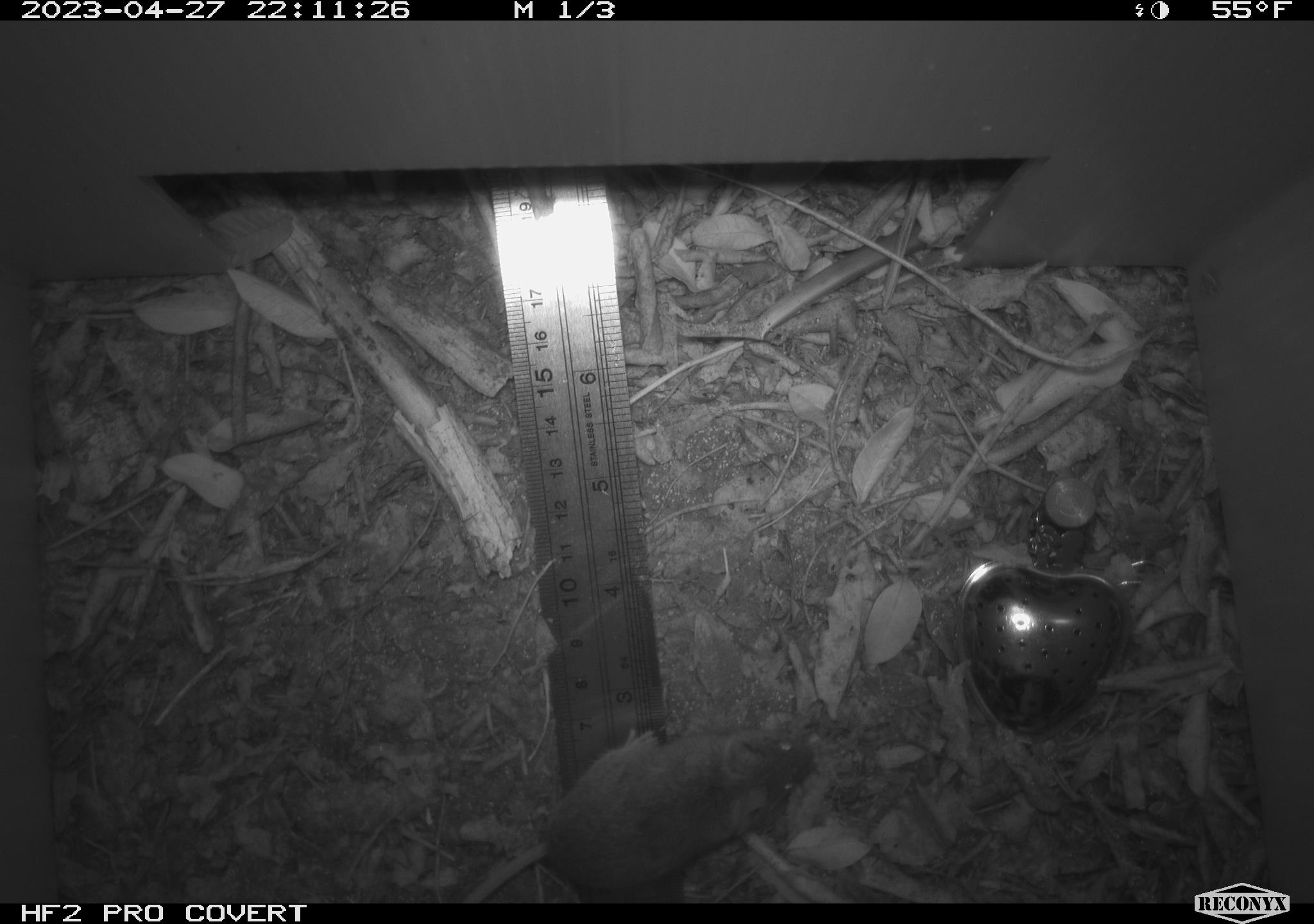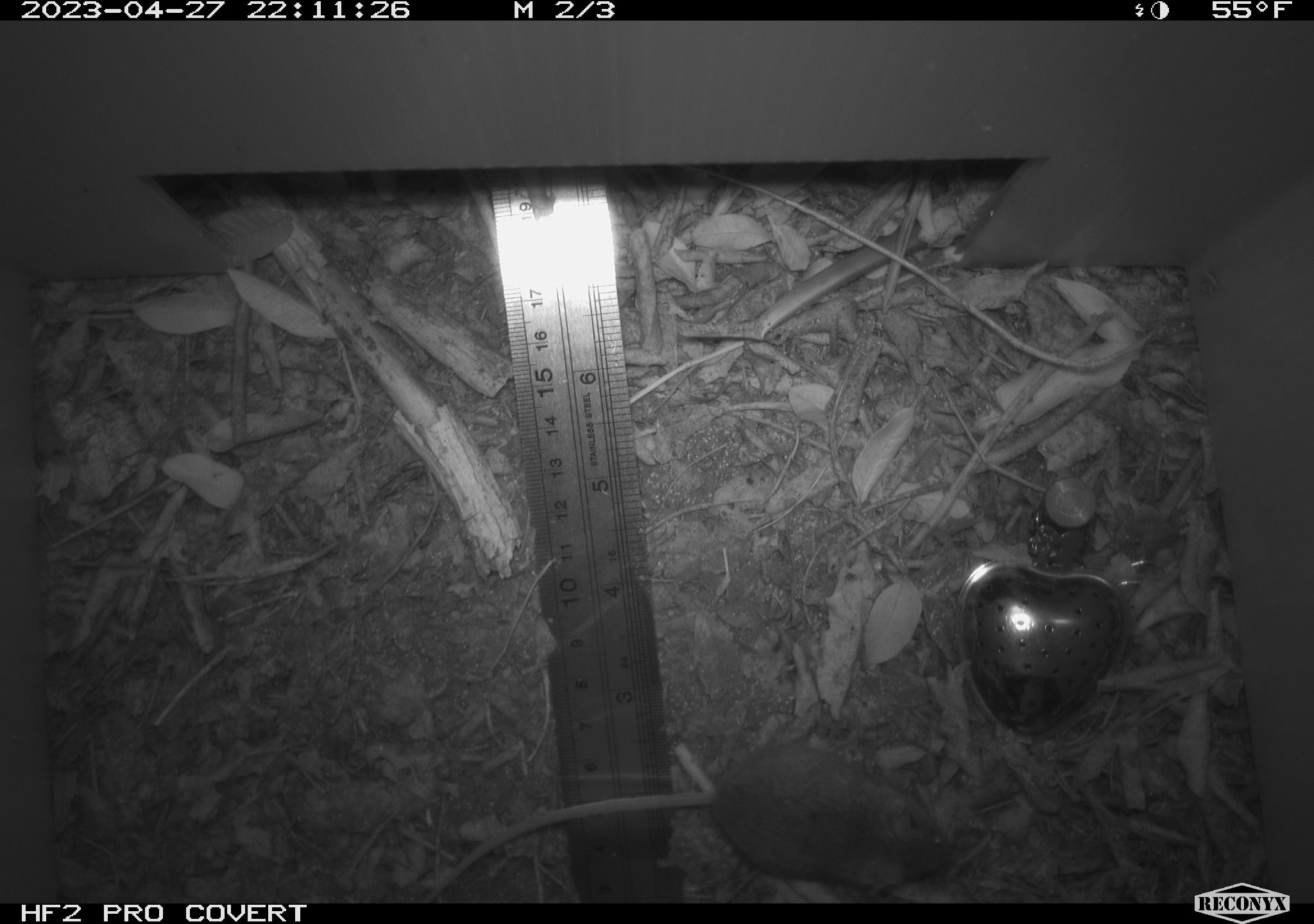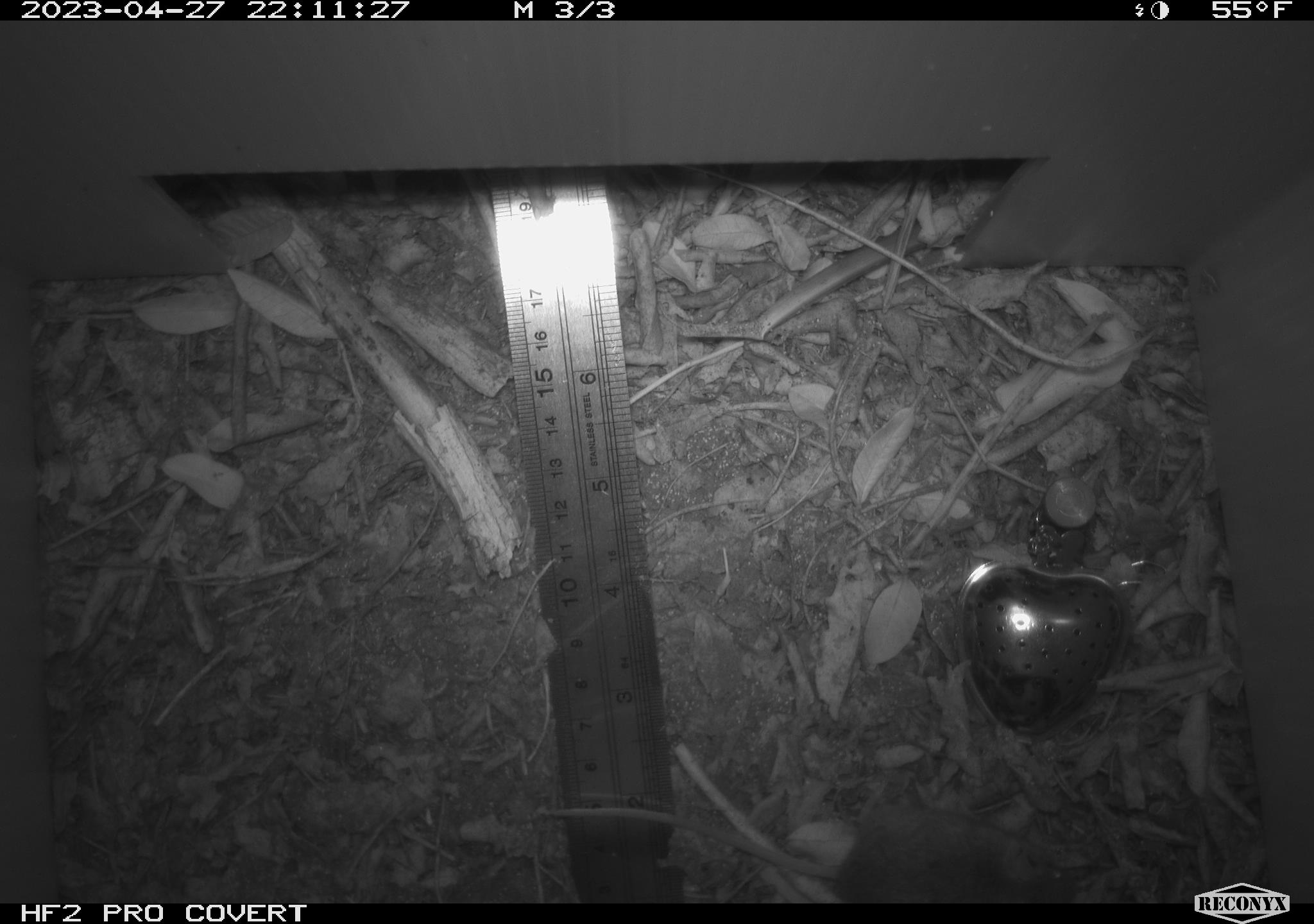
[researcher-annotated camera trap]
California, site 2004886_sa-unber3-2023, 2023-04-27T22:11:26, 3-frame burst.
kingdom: Animalia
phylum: Chordata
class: Mammalia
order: Rodentia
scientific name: Rodentia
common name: mouse species